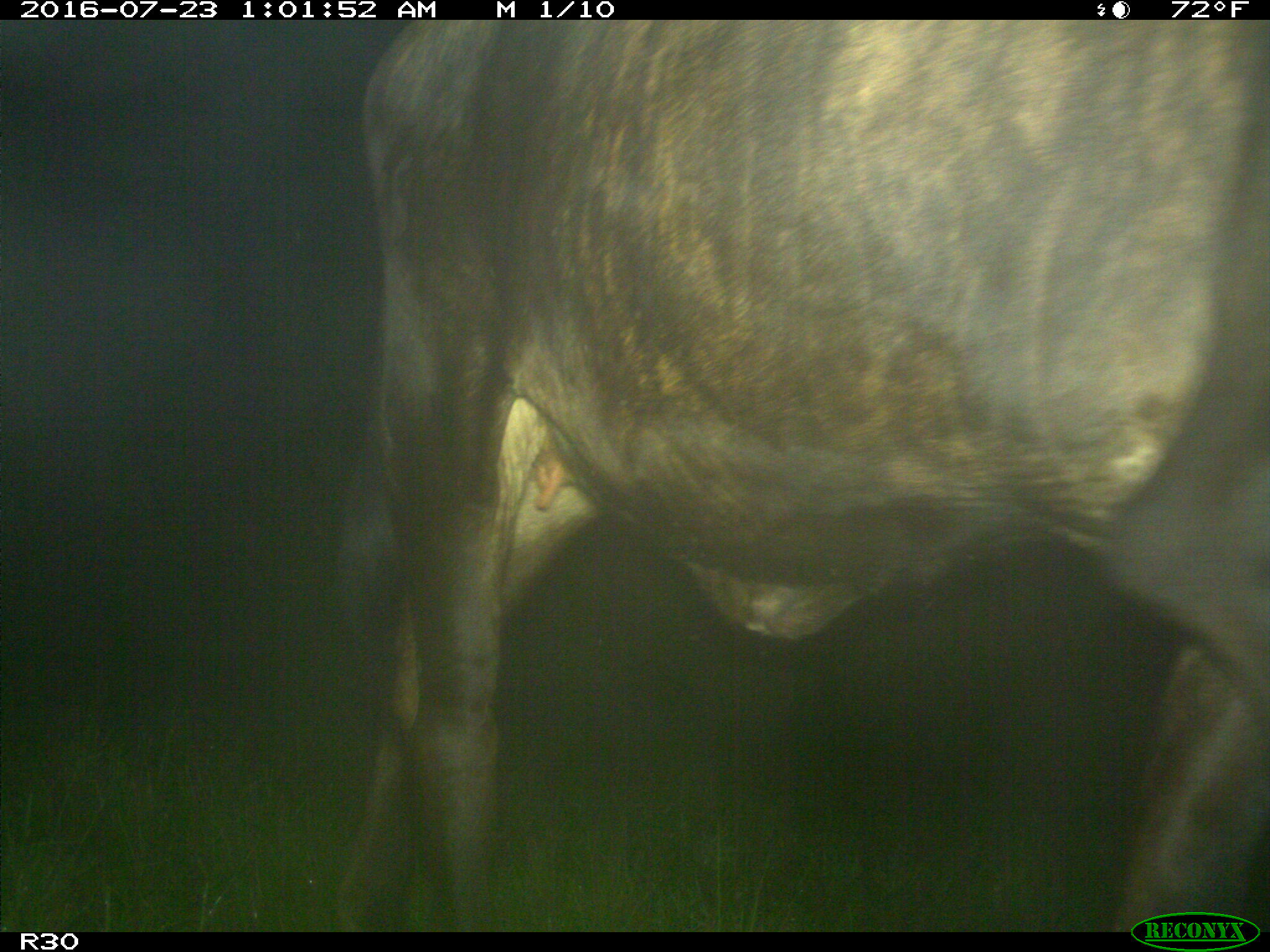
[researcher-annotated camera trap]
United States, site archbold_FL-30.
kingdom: Animalia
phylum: Chordata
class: Mammalia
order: Artiodactyla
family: Bovidae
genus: Bos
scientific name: Bos taurus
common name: domestic cow